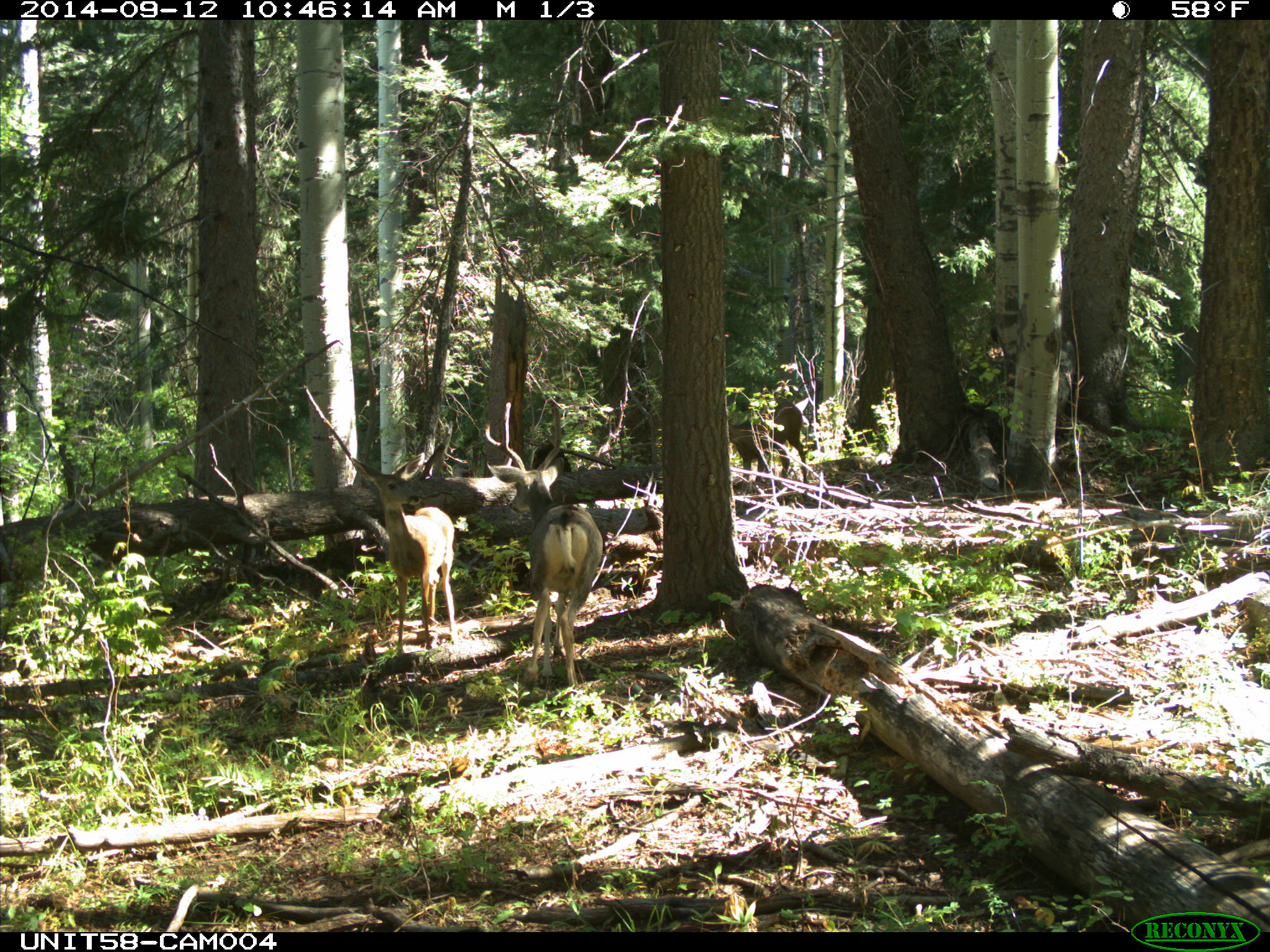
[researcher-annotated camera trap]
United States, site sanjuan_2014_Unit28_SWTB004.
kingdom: Animalia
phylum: Chordata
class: Mammalia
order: Artiodactyla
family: Cervidae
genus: Odocoileus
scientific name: Odocoileus hemionus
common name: mule deer